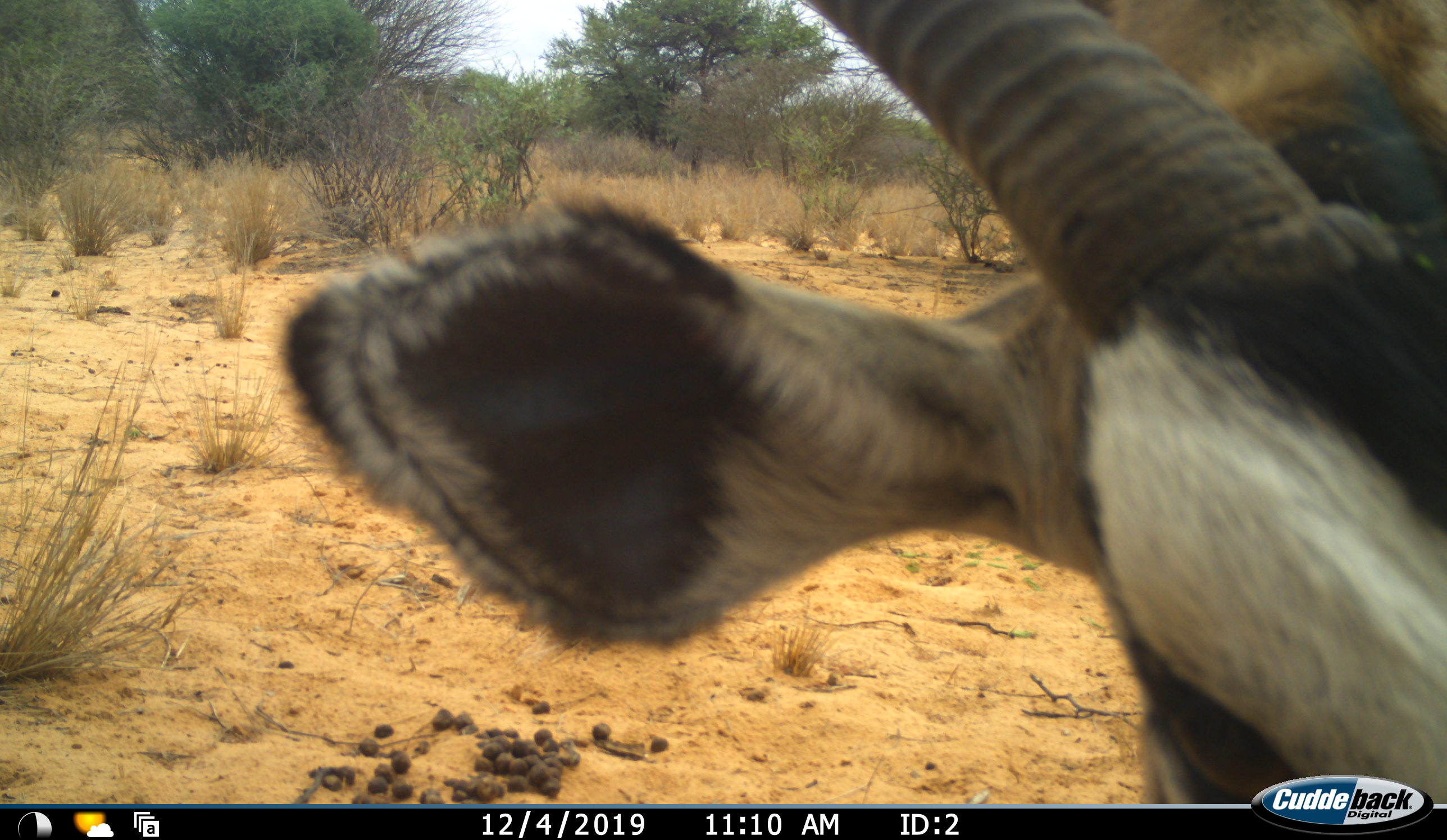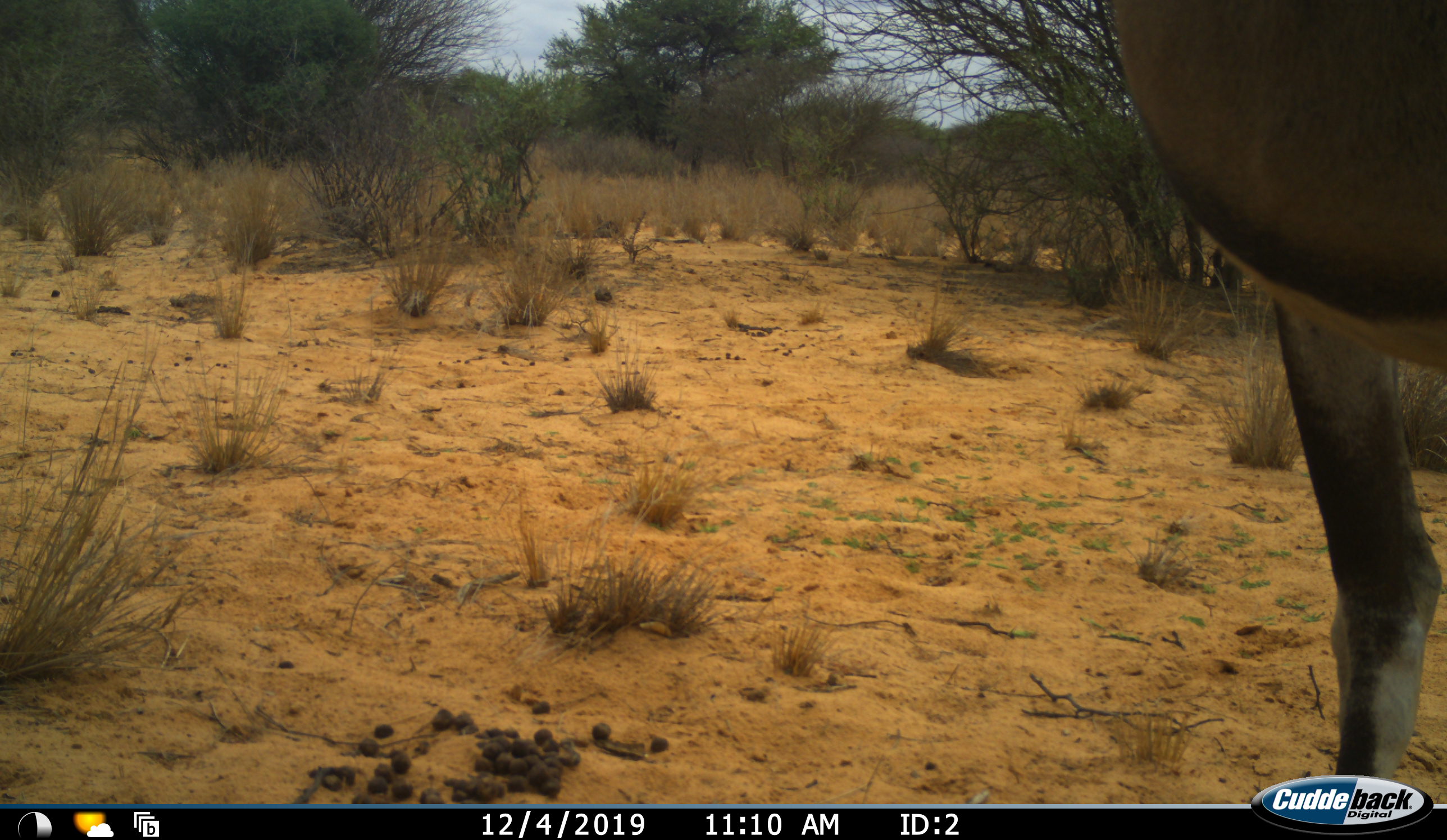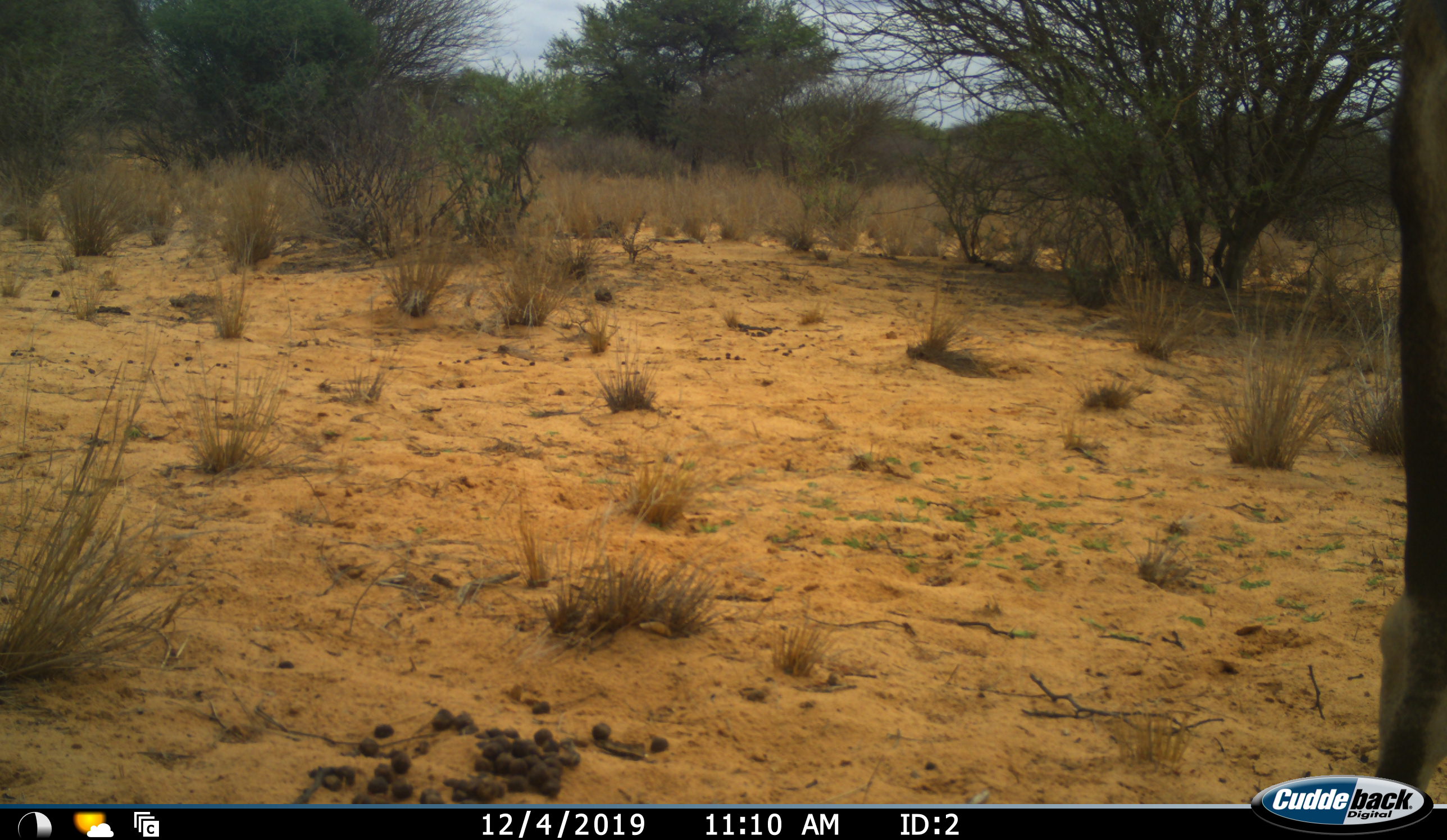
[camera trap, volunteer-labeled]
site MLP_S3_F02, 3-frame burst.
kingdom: Animalia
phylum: Chordata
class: Mammalia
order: Artiodactyla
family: Bovidae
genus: Oryx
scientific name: Oryx gazella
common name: gemsbok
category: oryx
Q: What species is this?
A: Oryx (gemsbok) (Oryx gazella).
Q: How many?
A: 1.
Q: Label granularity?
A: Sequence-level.